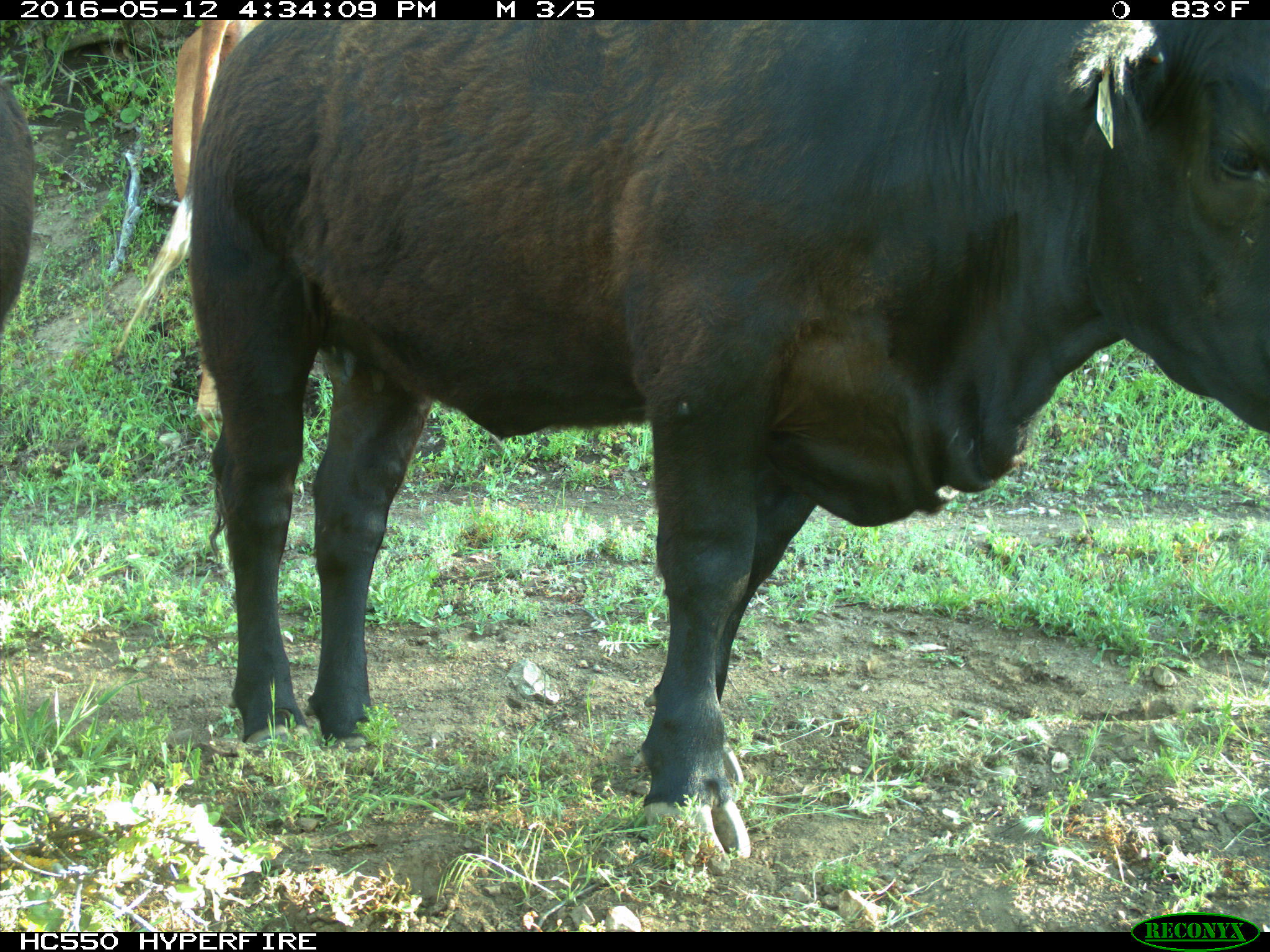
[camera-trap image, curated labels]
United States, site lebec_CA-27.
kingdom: Animalia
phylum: Chordata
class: Mammalia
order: Artiodactyla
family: Bovidae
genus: Bos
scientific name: Bos taurus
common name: domestic cow